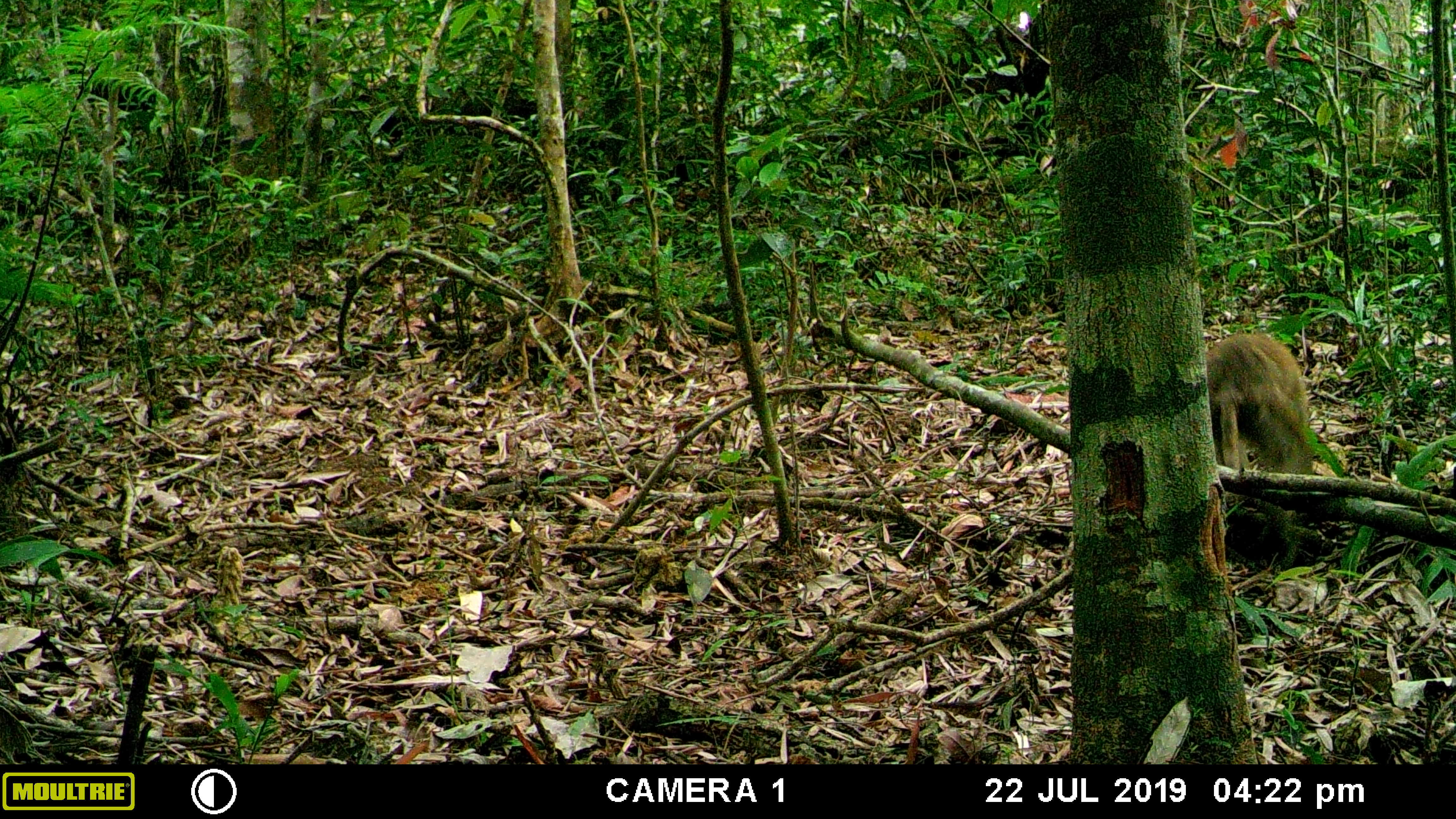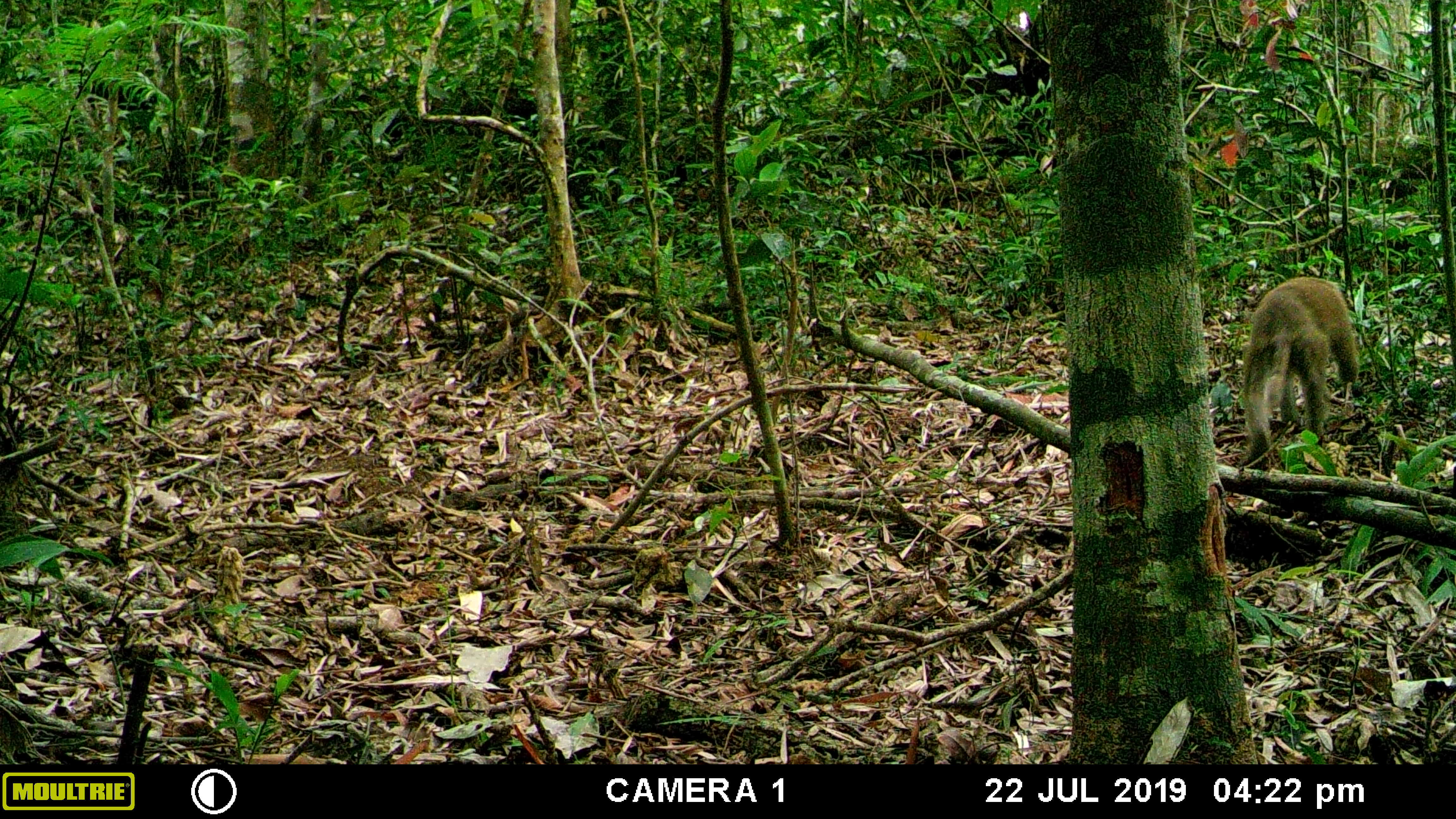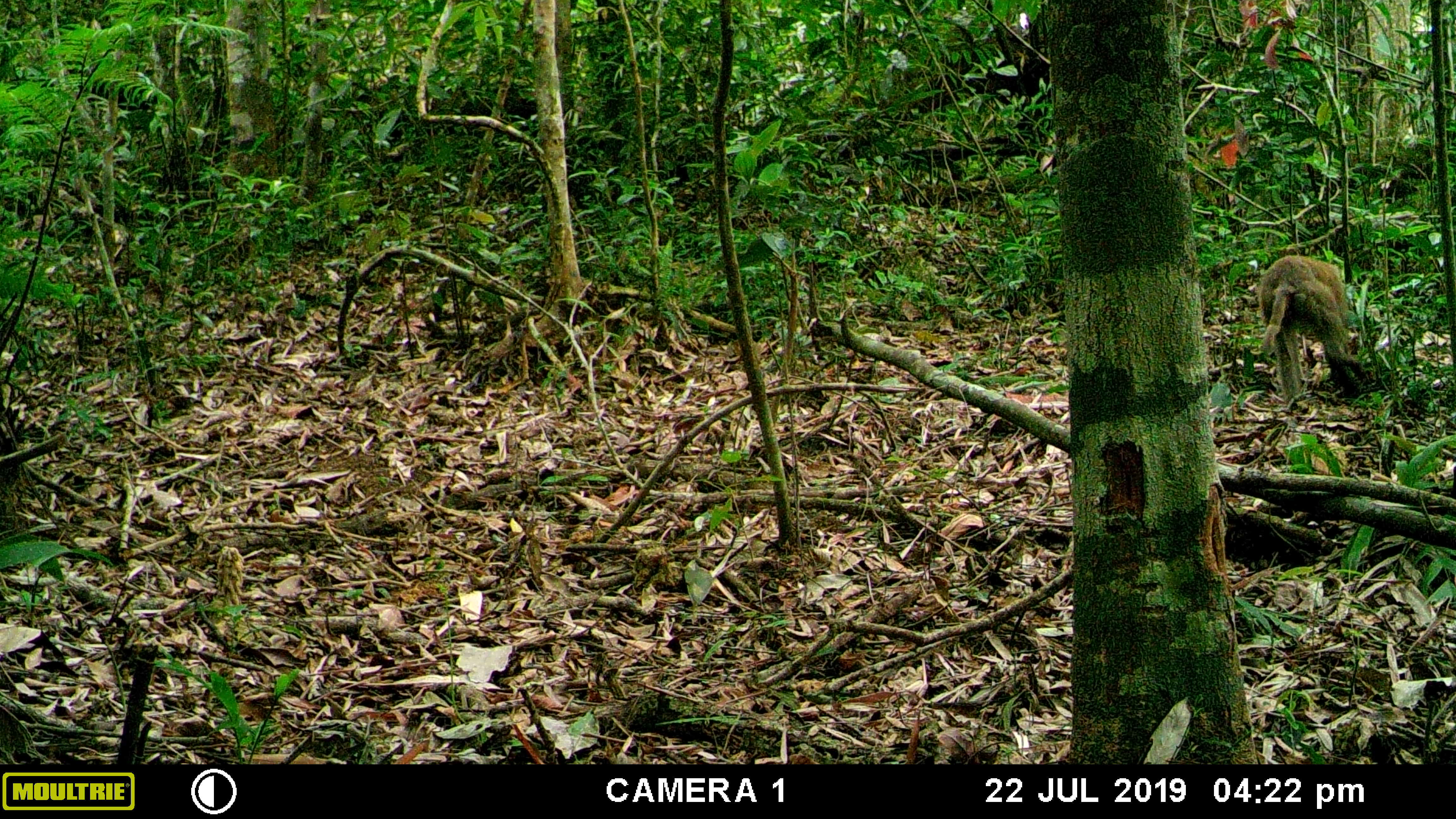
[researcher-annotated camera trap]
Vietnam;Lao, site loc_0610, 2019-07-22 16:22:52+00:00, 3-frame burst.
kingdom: Animalia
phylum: Chordata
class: Mammalia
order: Primates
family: Cercopithecidae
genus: Macaca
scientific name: Macaca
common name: macaques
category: assam or rhesus macaque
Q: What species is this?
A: Assam or rhesus macaque (macaques) (Macaca).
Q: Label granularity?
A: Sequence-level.